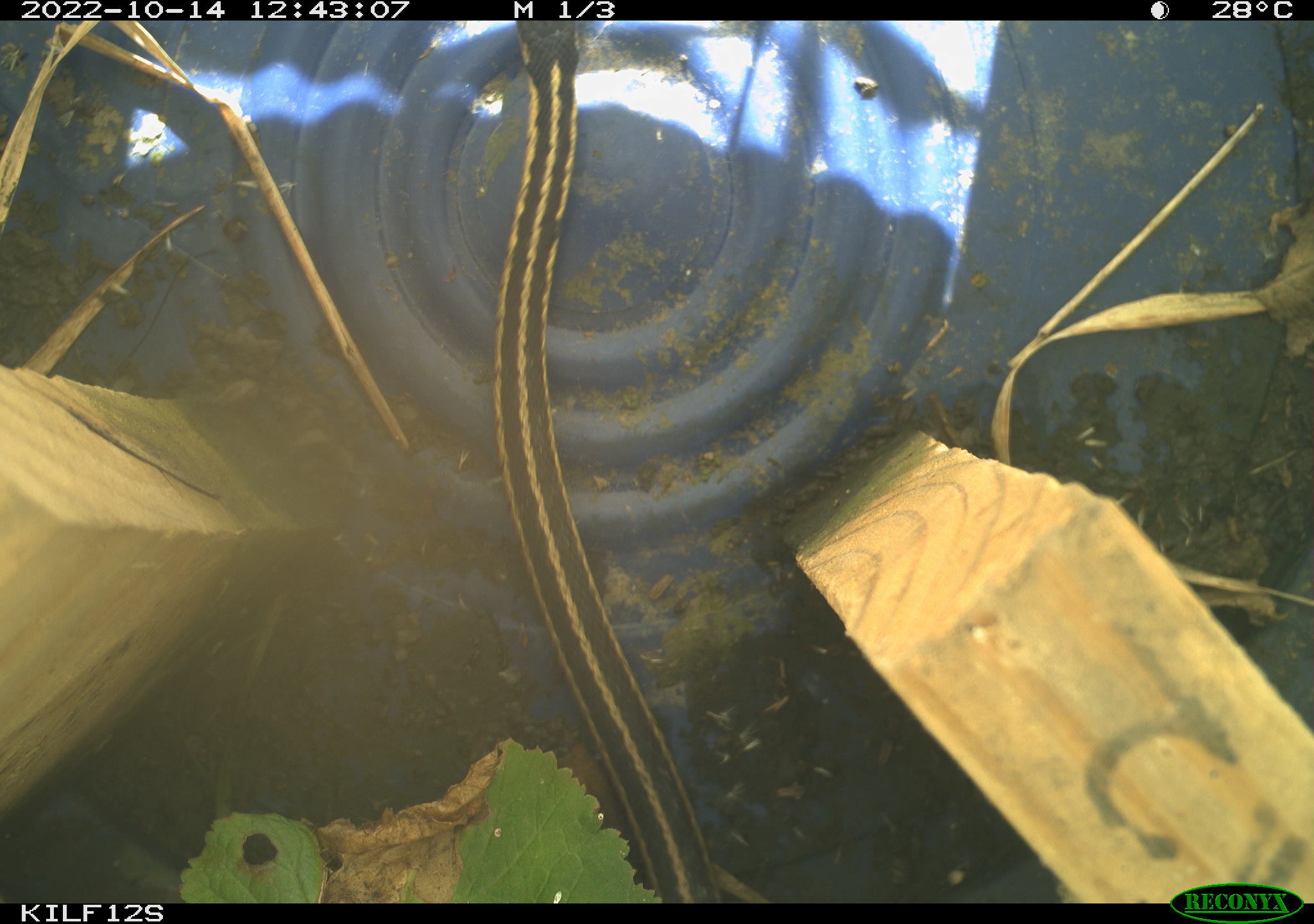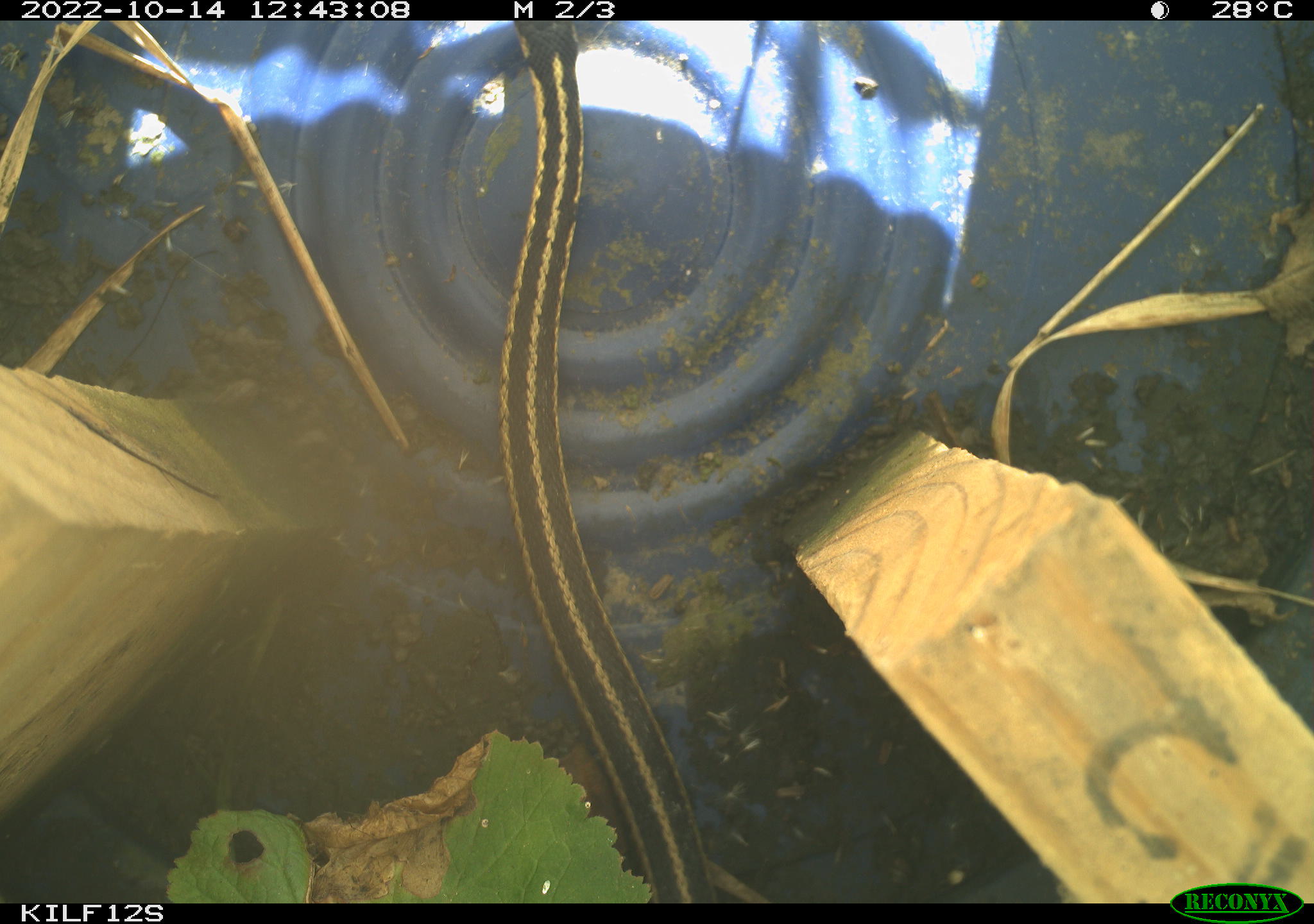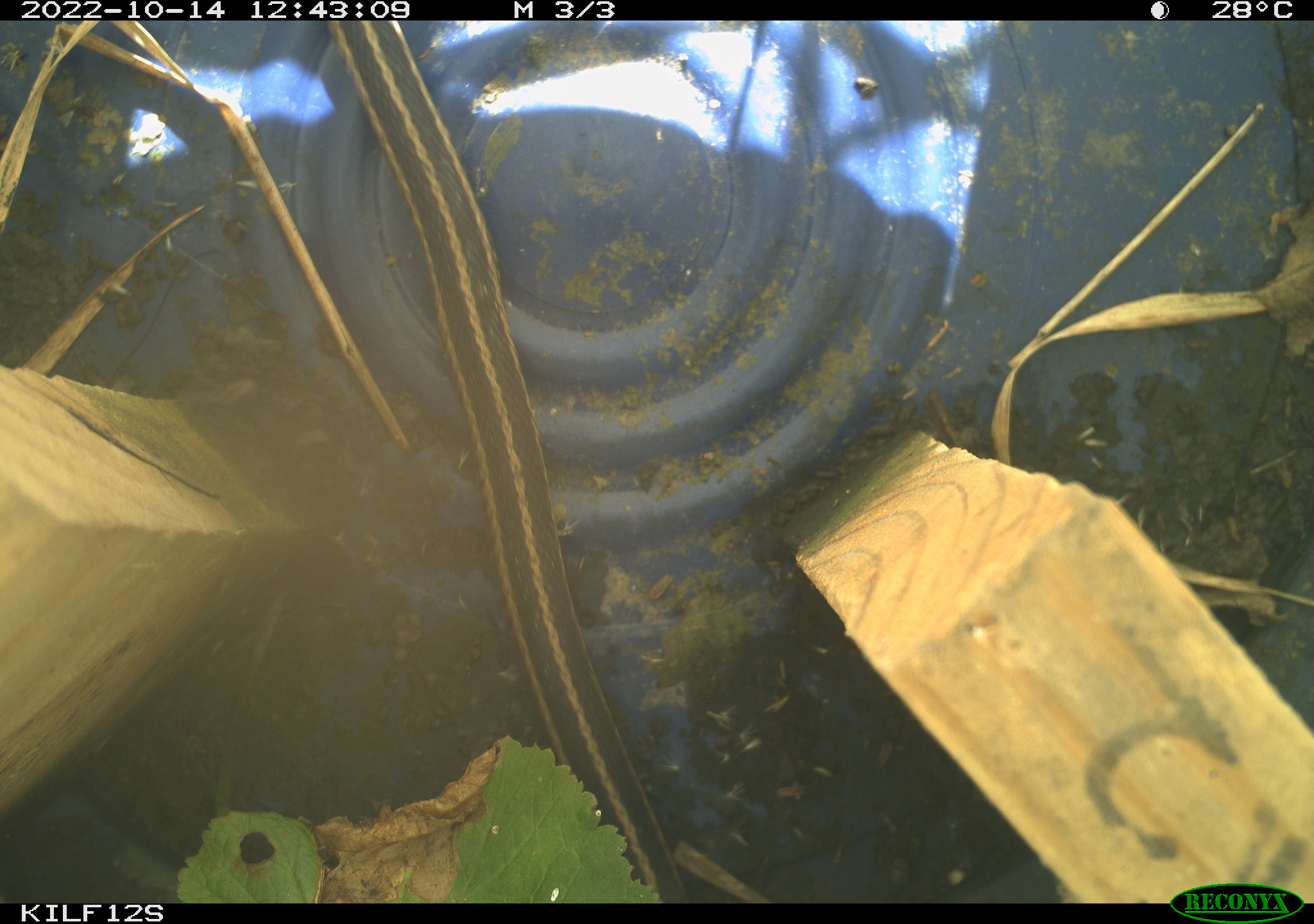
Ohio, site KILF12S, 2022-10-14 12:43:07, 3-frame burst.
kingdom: Animalia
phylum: Chordata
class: Reptilia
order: Squamata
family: Colubridae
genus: Thamnophis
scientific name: Thamnophis sirtalis sirtalis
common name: eastern gartersnake